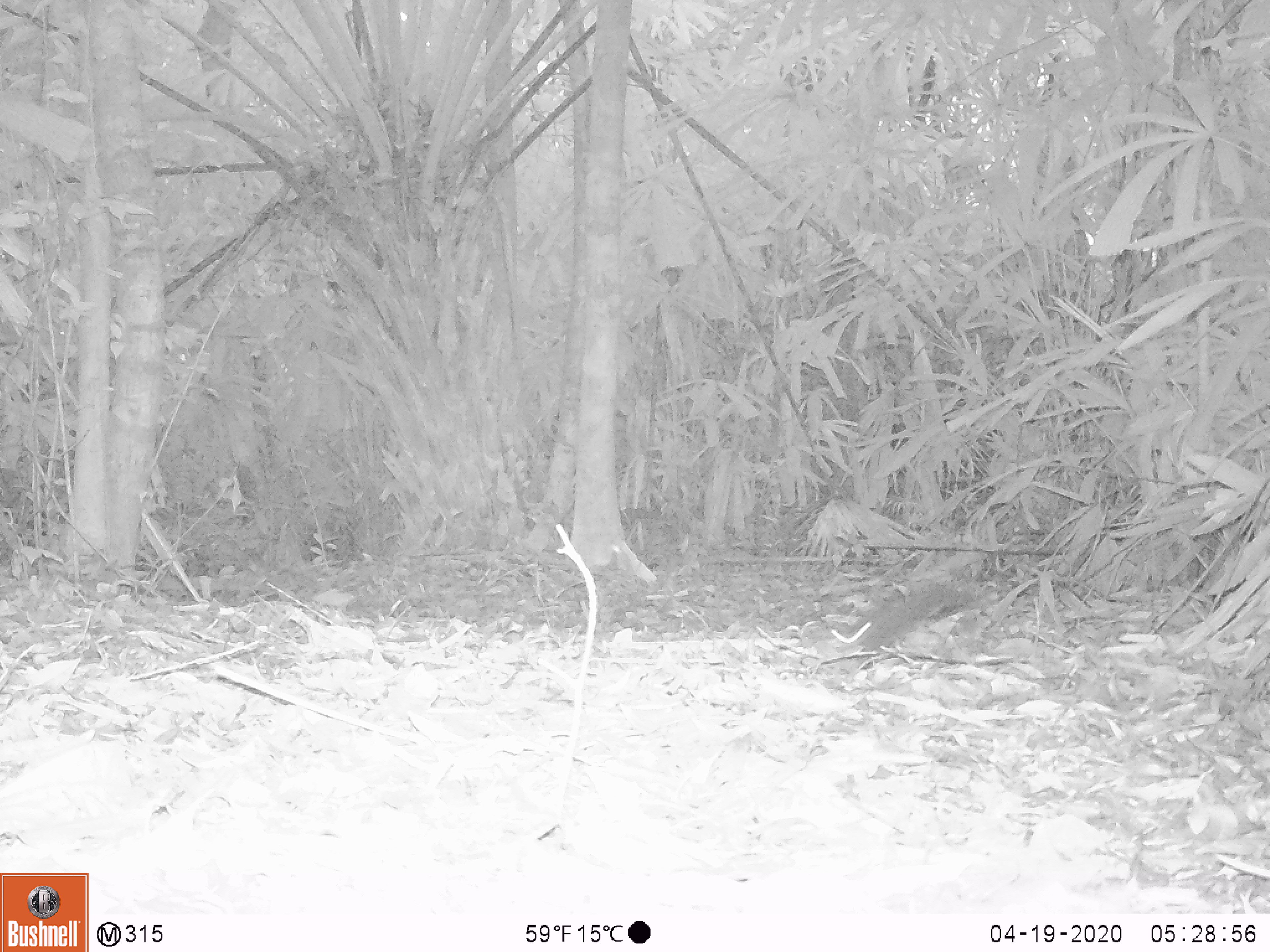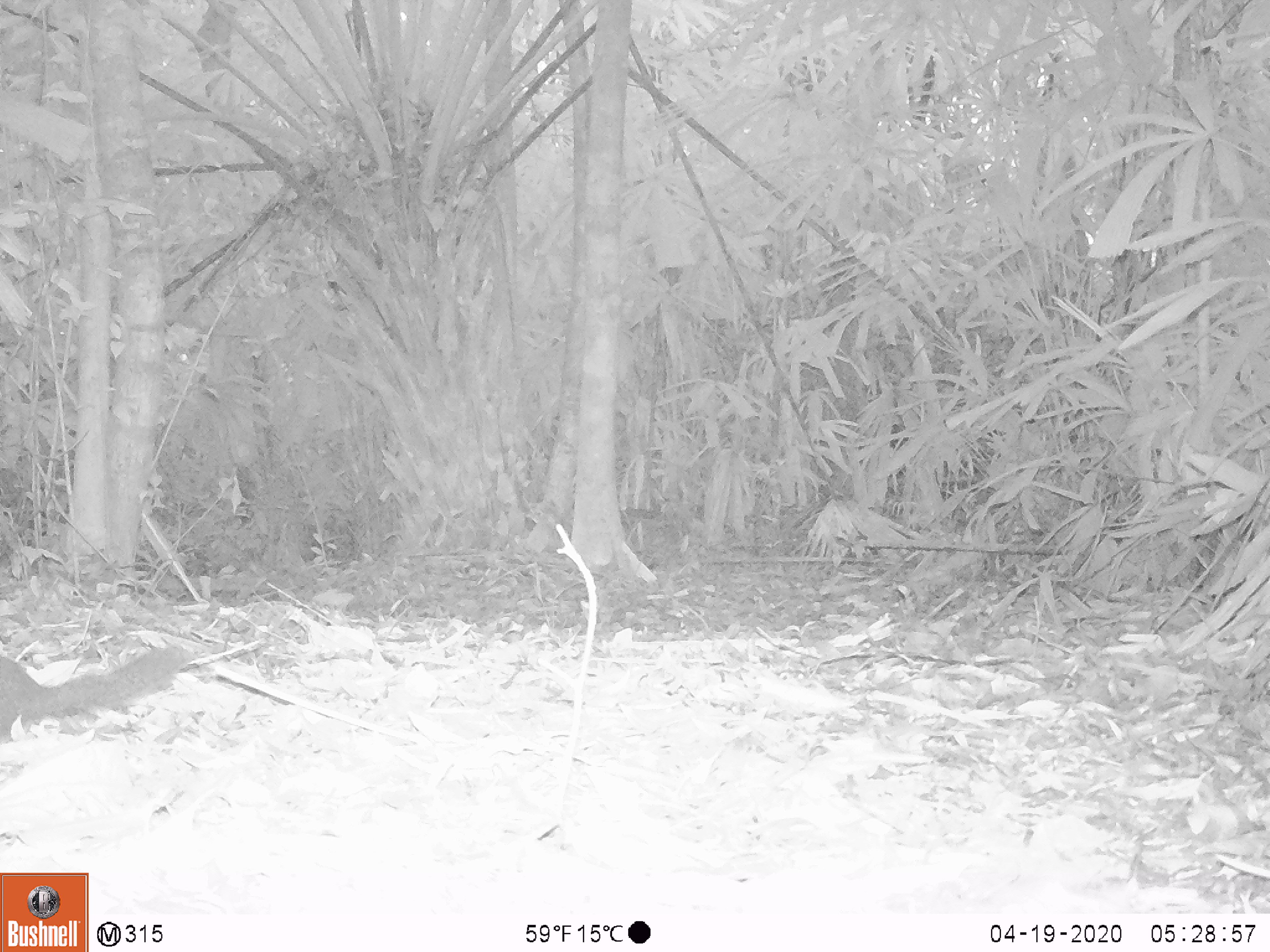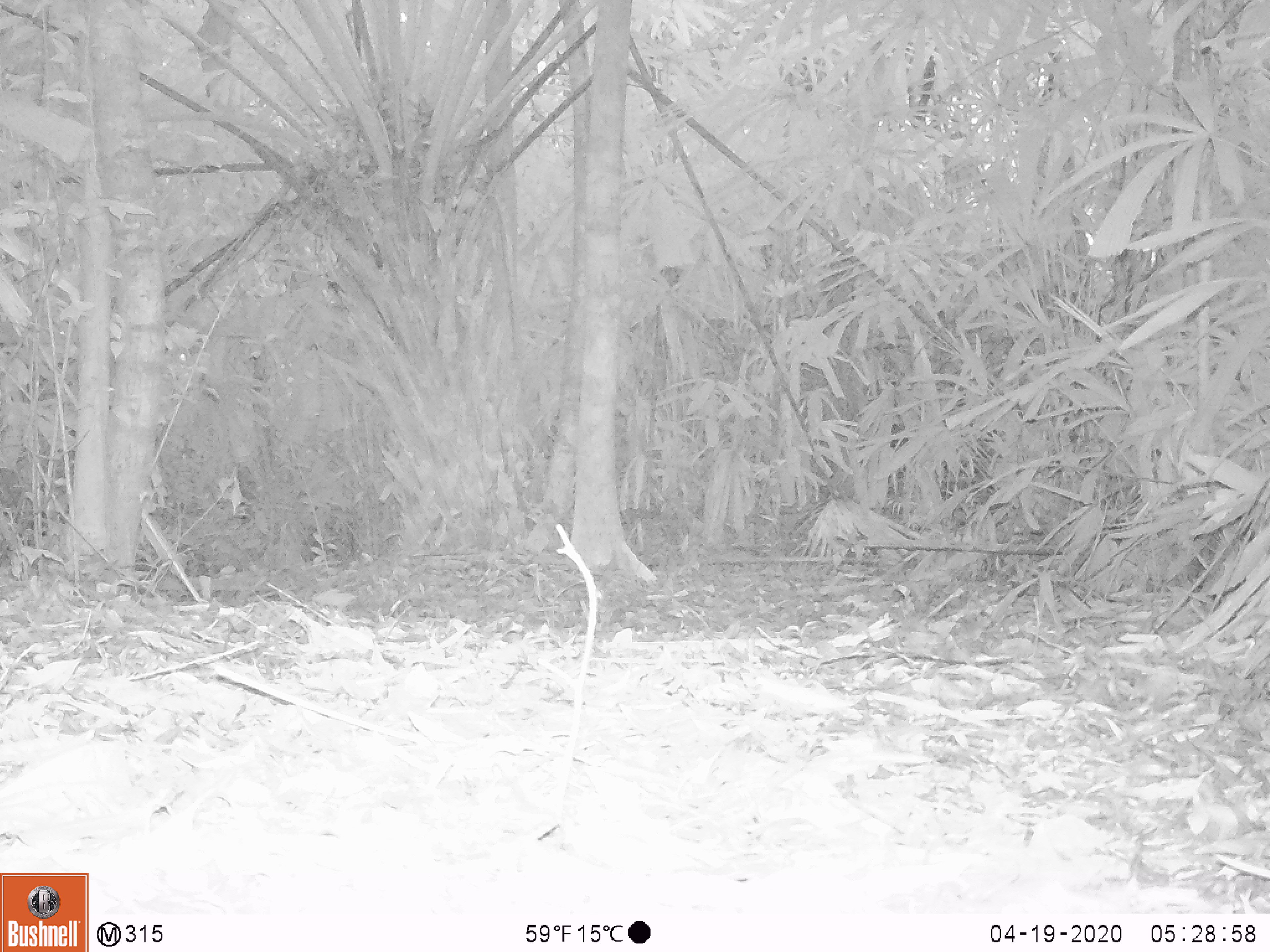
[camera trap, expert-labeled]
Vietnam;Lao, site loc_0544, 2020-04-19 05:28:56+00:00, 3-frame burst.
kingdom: Animalia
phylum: Chordata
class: Mammalia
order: Rodentia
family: Sciuridae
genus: Sciurus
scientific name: Sciurus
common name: squirrel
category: unidentified squirrel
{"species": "unidentified squirrel (squirrel) (Sciurus)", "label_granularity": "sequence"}